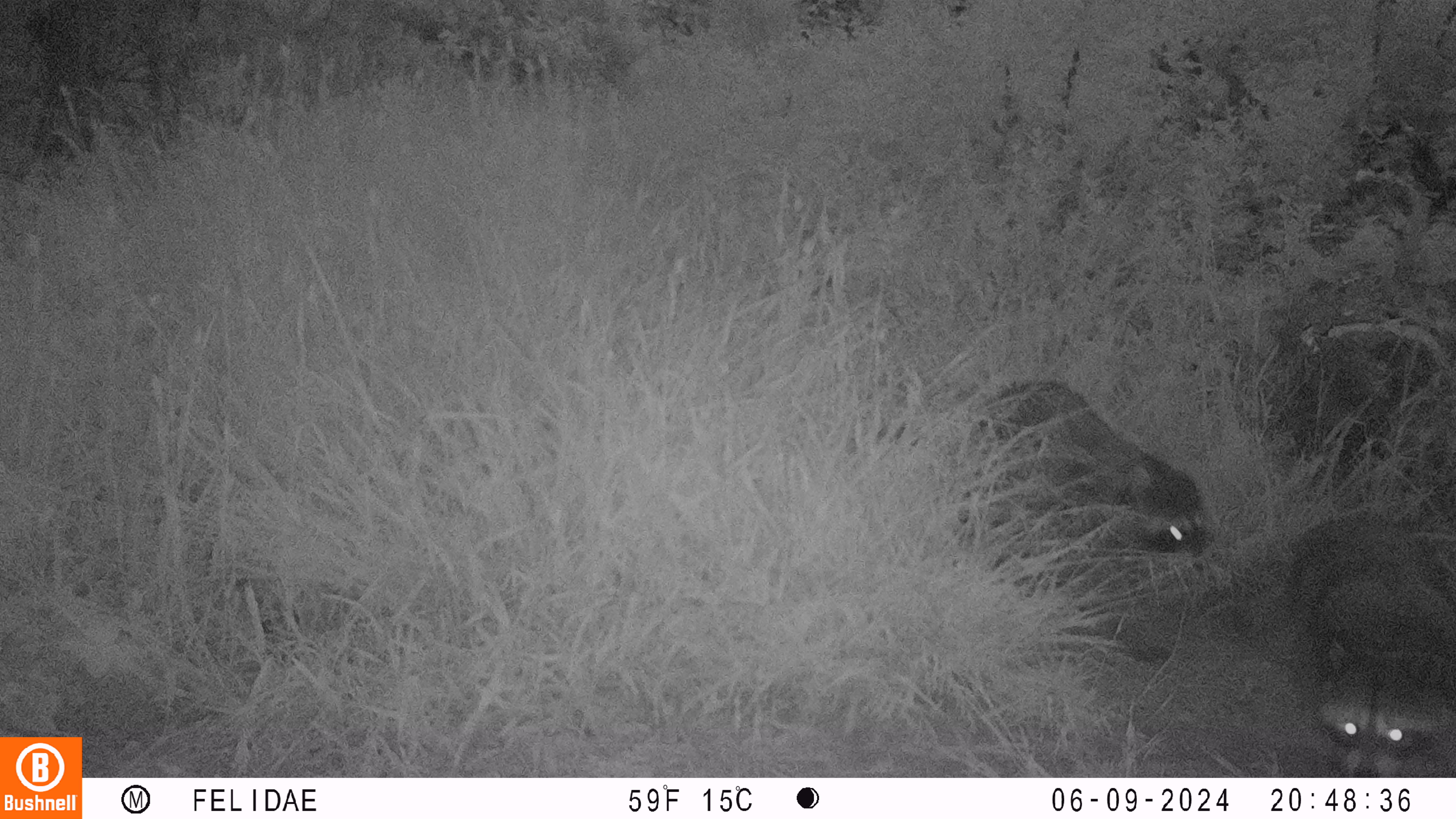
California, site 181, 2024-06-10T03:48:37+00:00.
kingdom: Animalia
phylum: Chordata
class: Mammalia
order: Carnivora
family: Procyonidae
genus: Procyon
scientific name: Procyon lotor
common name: raccoon